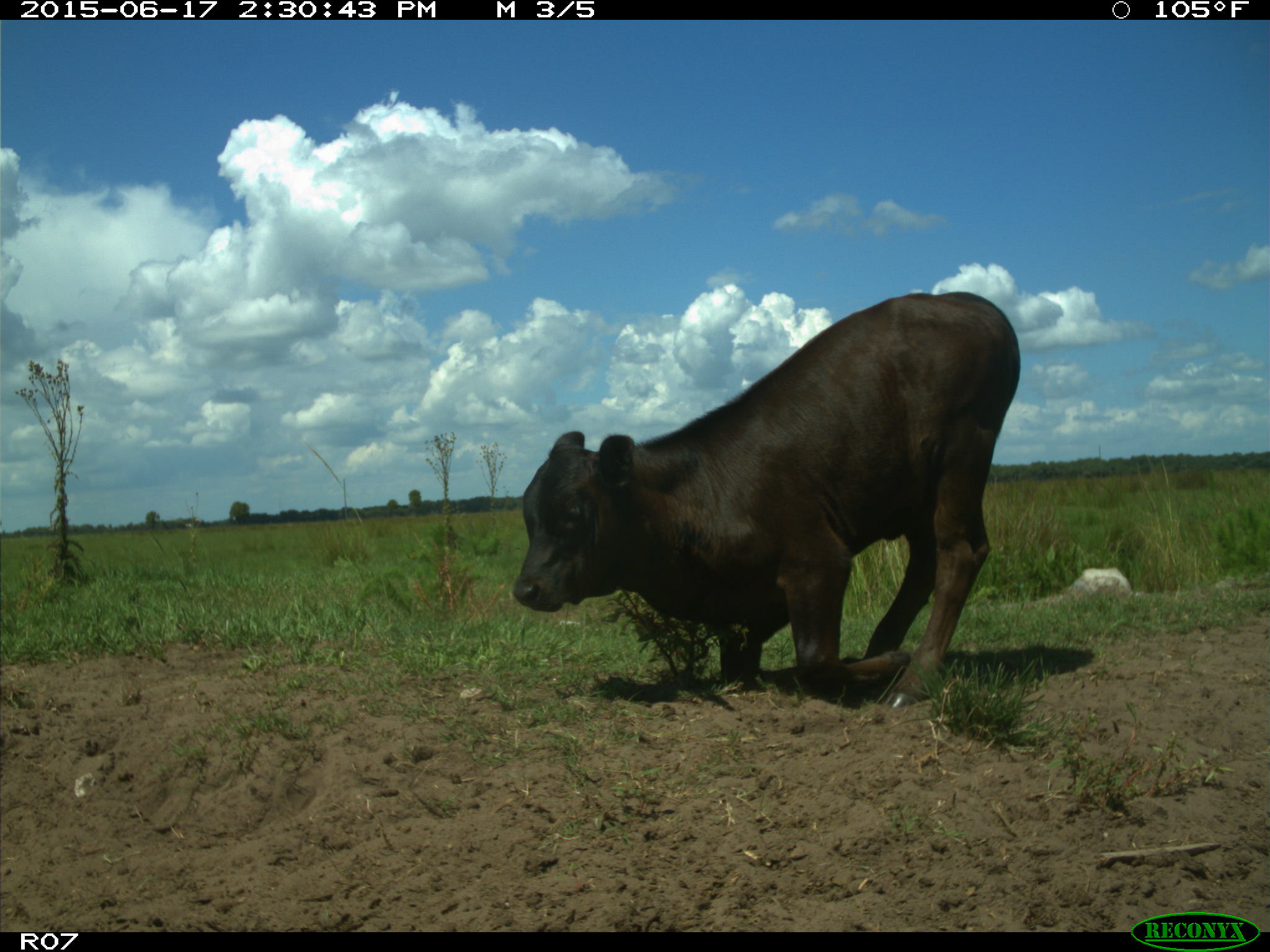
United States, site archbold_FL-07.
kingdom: Animalia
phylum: Chordata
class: Mammalia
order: Artiodactyla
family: Bovidae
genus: Bos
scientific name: Bos taurus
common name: domestic cow